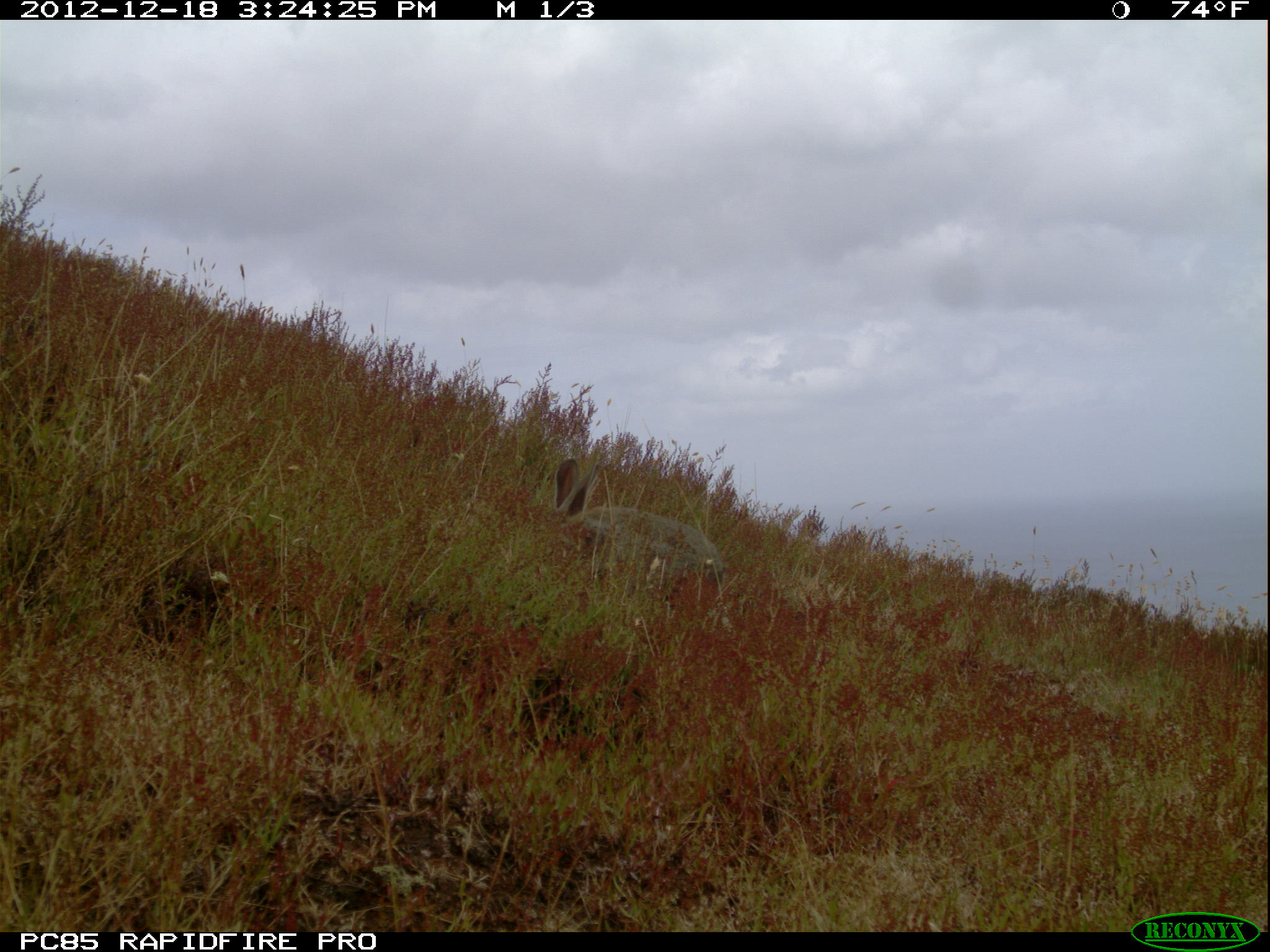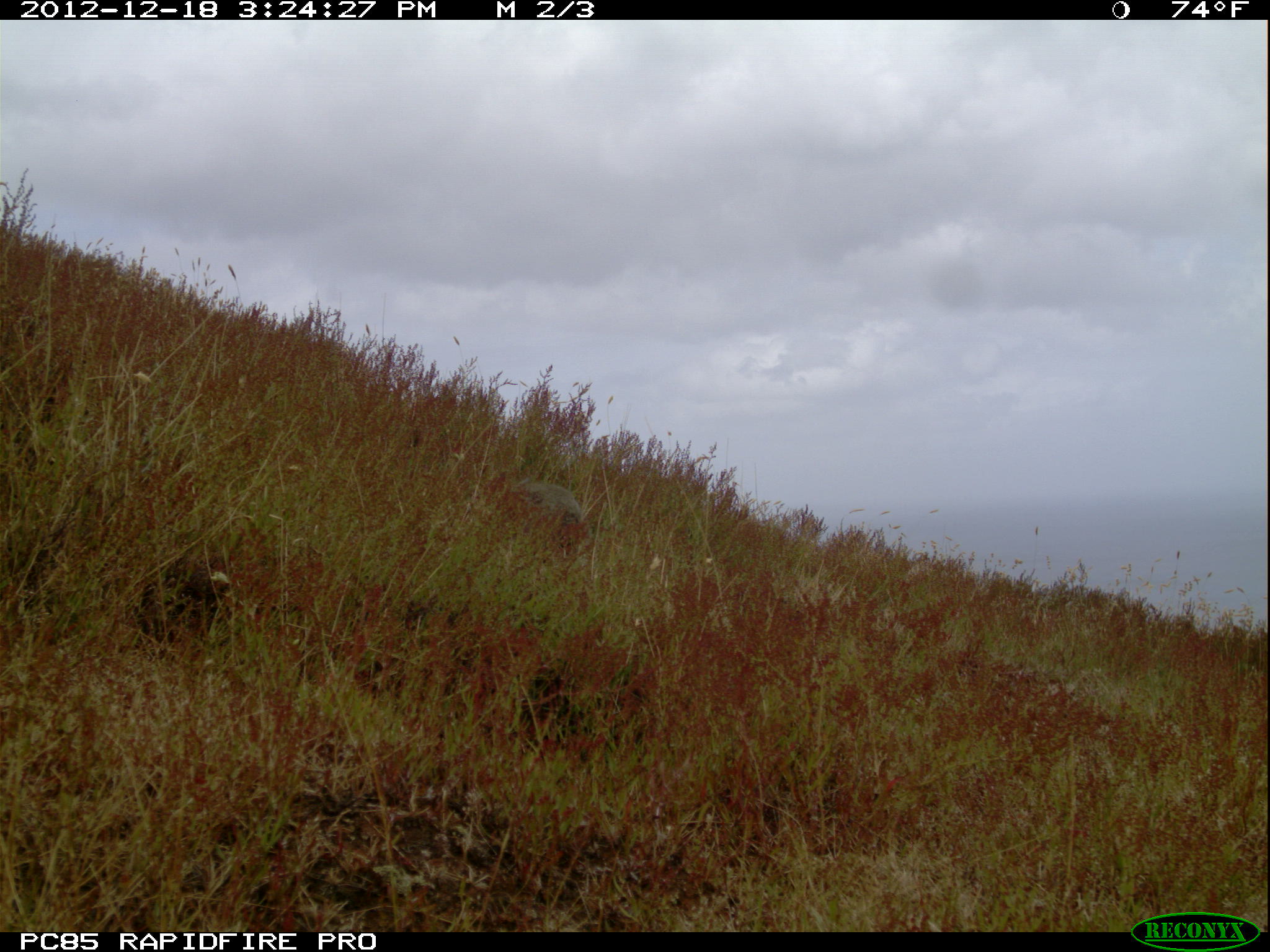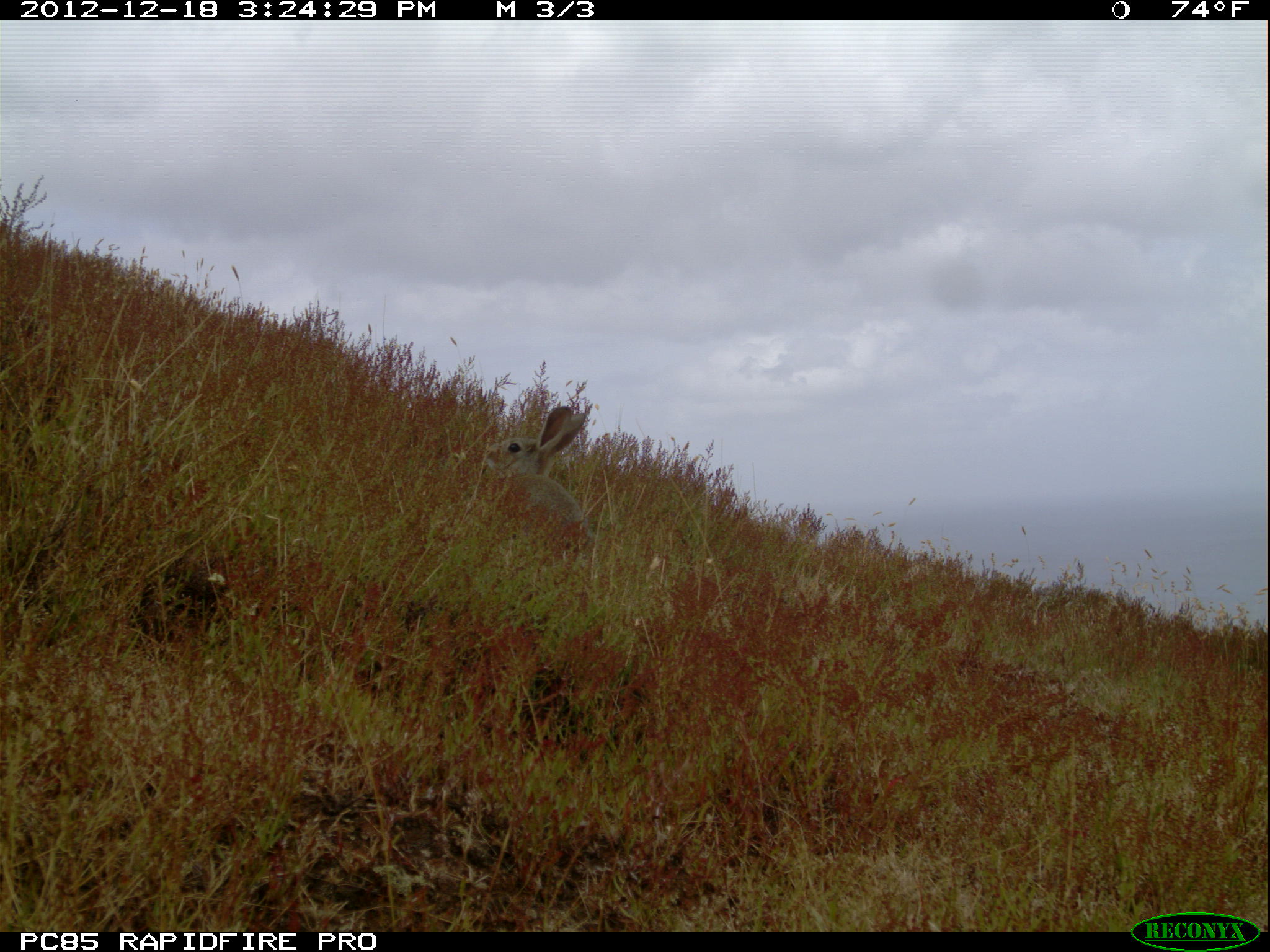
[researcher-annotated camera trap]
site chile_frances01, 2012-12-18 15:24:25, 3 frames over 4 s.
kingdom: Animalia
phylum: Chordata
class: Mammalia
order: Lagomorpha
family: Leporidae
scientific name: Leporidae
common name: rabbits and hares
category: rabbit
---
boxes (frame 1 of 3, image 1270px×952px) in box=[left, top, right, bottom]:
rabbit: box=[540, 454, 721, 615]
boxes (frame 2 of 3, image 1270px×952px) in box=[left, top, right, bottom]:
rabbit: box=[489, 477, 594, 566]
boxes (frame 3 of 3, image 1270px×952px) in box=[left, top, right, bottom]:
rabbit: box=[473, 402, 595, 571]